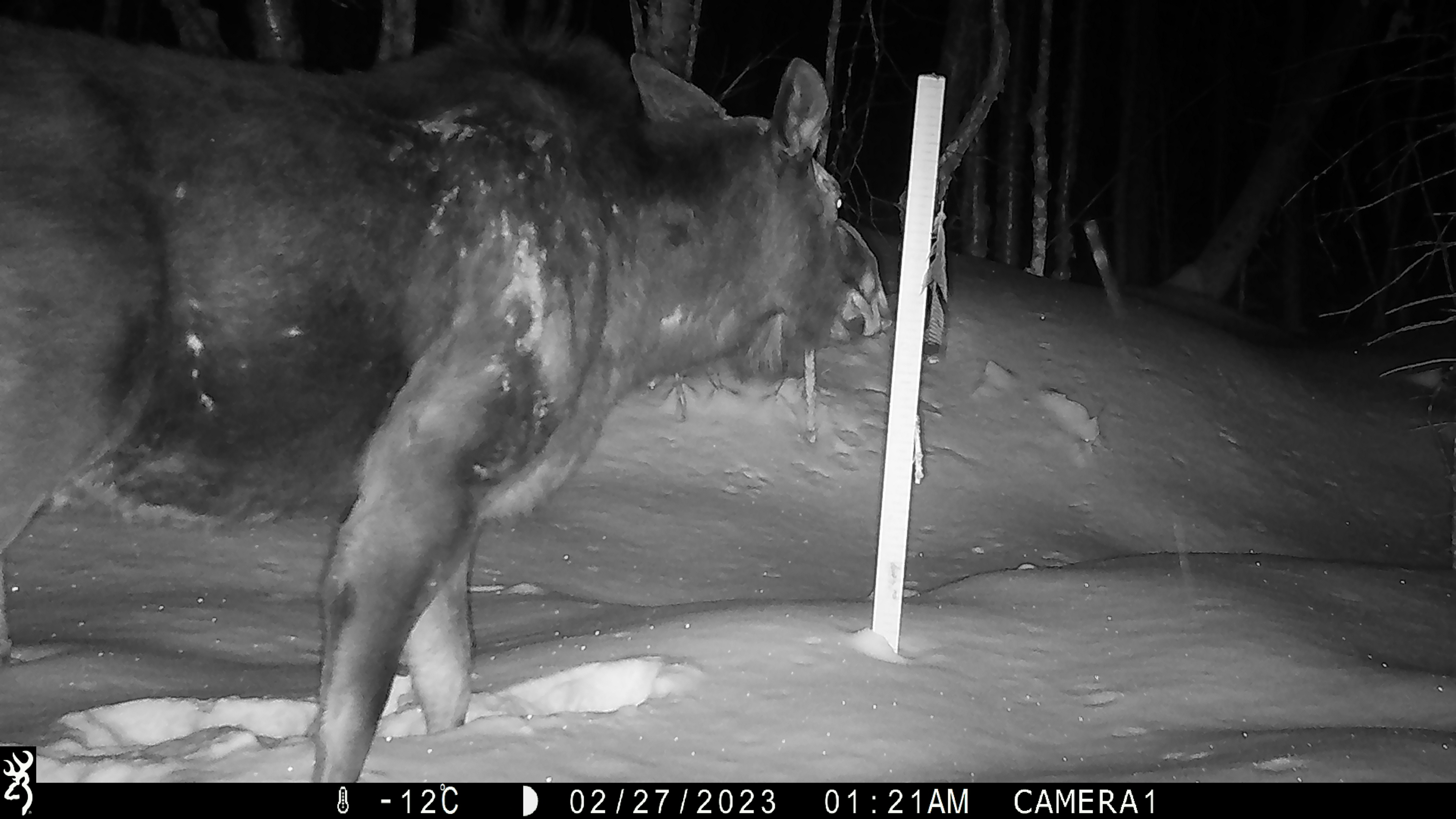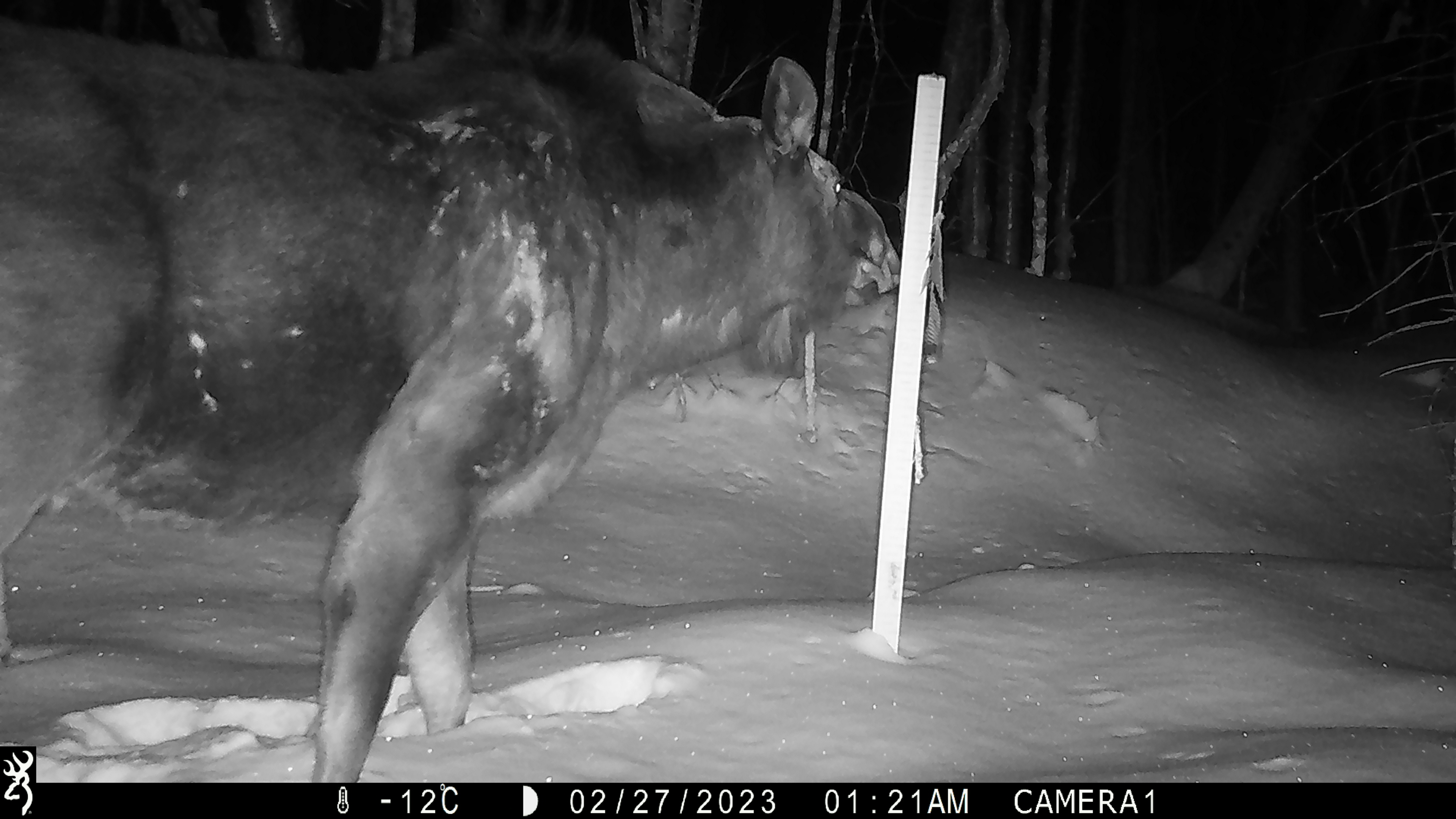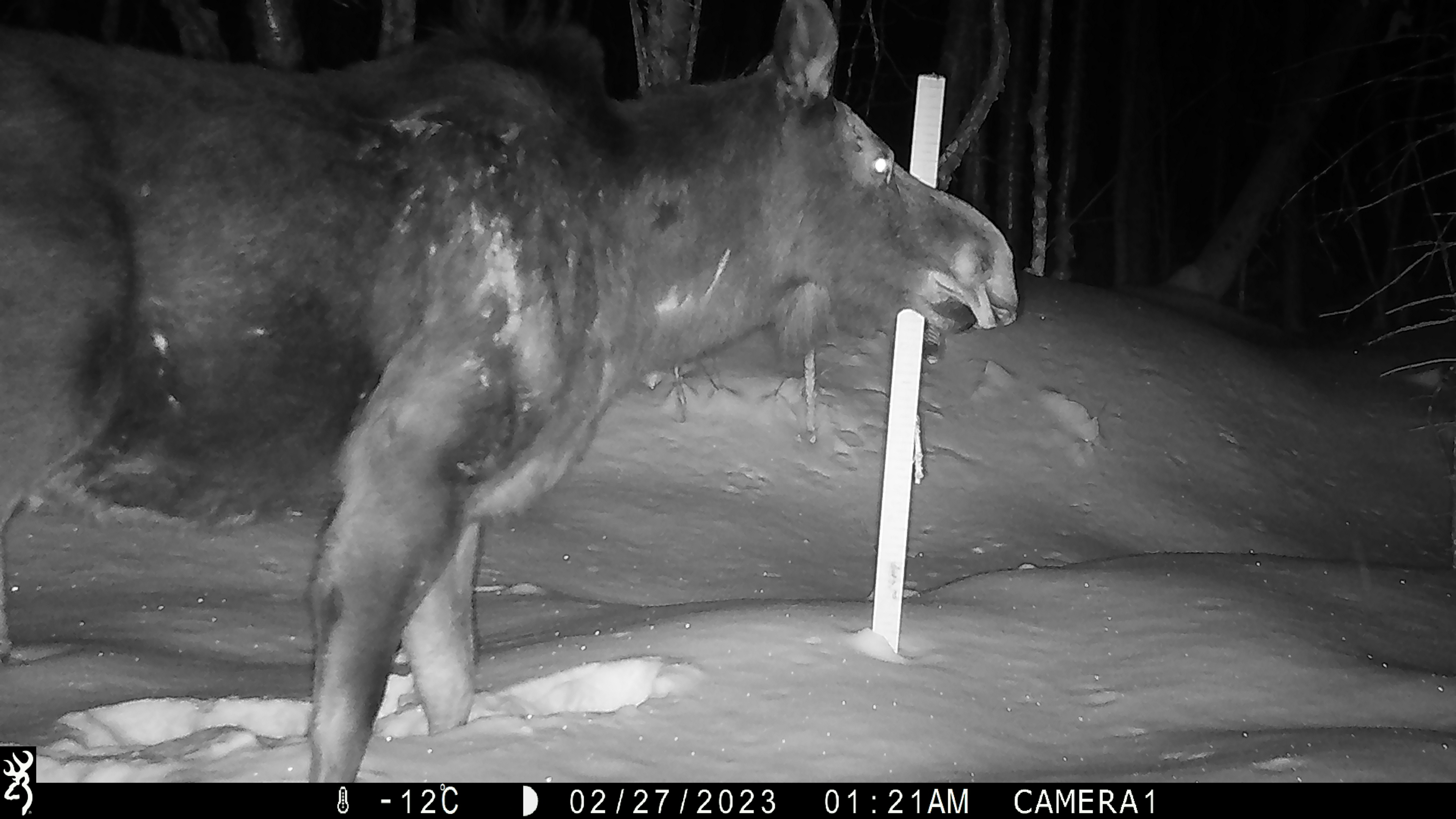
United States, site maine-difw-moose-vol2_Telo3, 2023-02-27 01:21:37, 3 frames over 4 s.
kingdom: Animalia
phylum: Chordata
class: Mammalia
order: Artiodactyla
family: Cervidae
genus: Alces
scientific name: Alces alces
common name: moose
Moose (Alces alces).